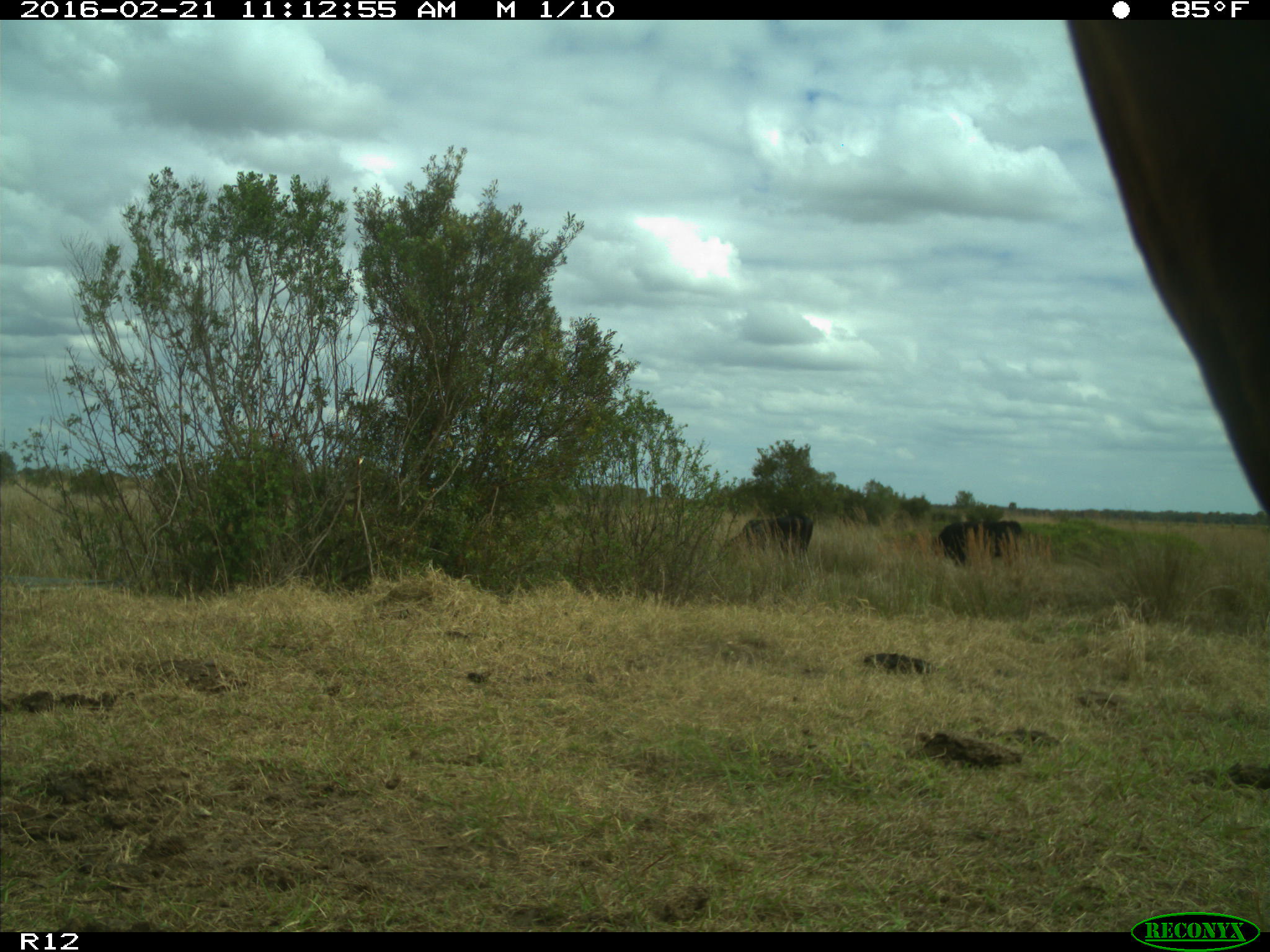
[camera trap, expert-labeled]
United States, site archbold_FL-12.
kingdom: Animalia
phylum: Chordata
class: Mammalia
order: Artiodactyla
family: Bovidae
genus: Bos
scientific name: Bos taurus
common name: domestic cow